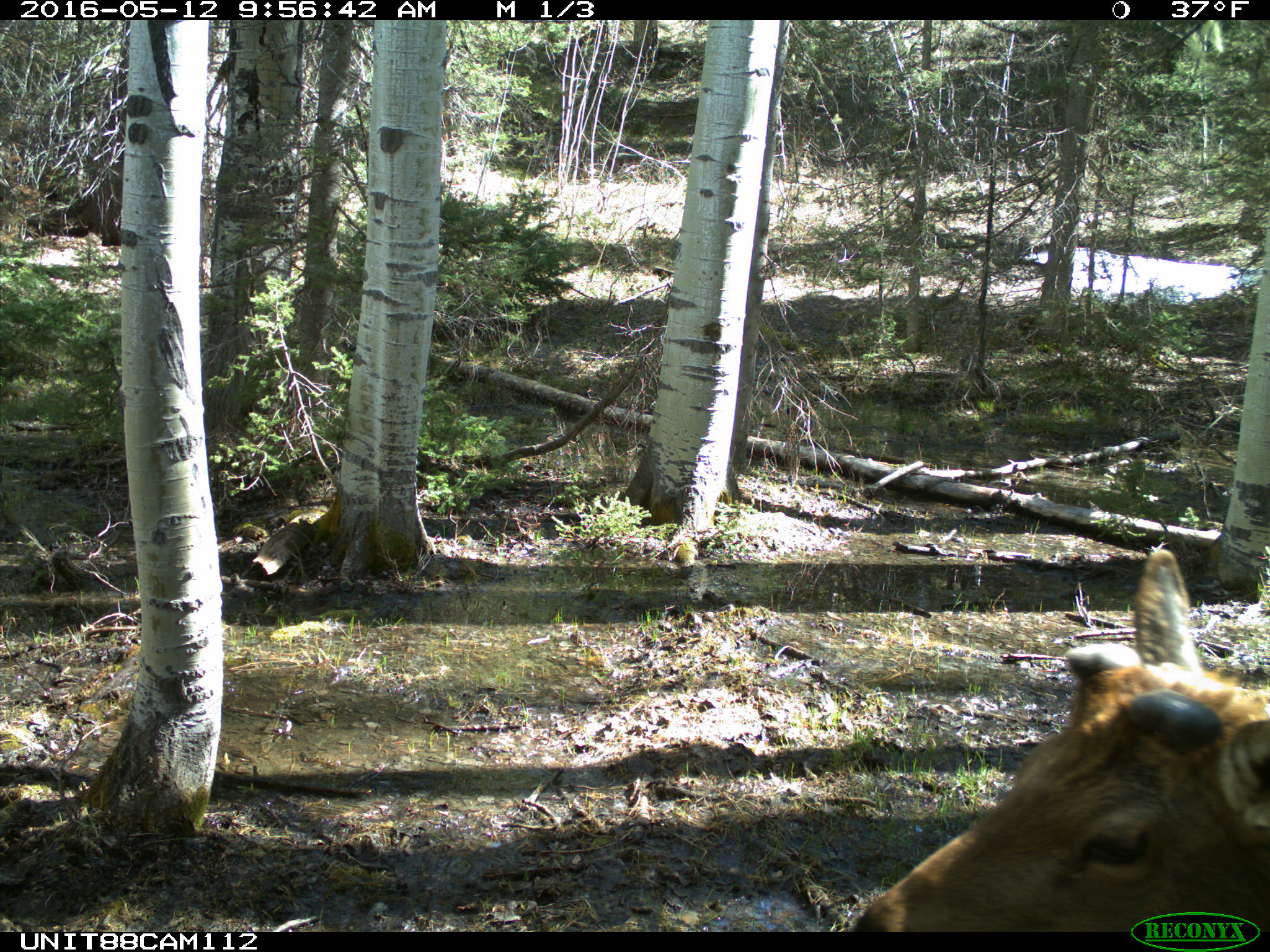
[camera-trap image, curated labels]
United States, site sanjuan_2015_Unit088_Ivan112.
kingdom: Animalia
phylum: Chordata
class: Mammalia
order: Artiodactyla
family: Cervidae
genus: Cervus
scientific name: Cervus elaphus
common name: red deer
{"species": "Cervus elaphus (red deer)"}